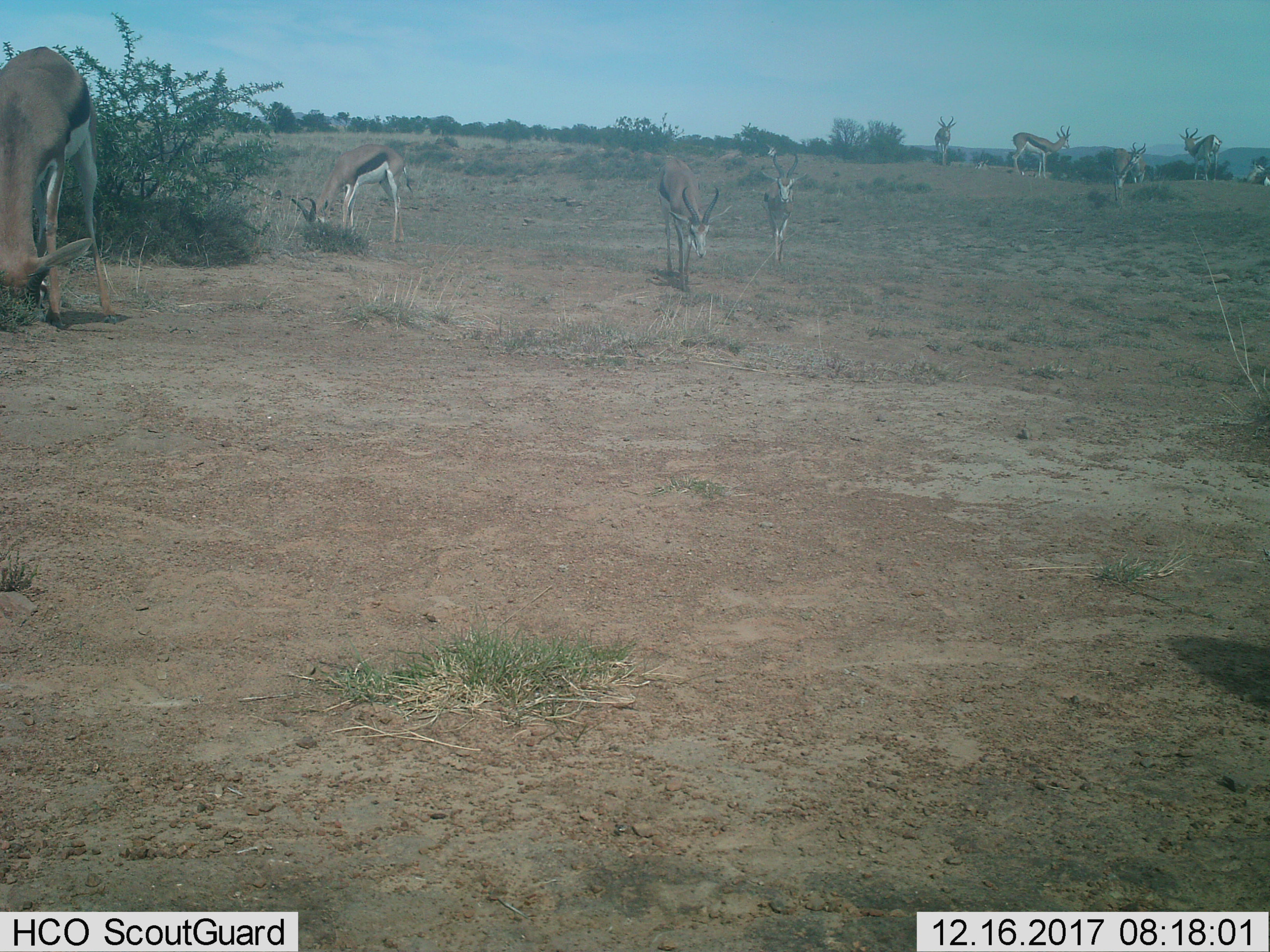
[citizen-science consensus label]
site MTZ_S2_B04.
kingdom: Animalia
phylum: Chordata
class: Mammalia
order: Artiodactyla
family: Bovidae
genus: Antidorcas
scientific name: Antidorcas marsupialis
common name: springbok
Springbok (Antidorcas marsupialis), count 10. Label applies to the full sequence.